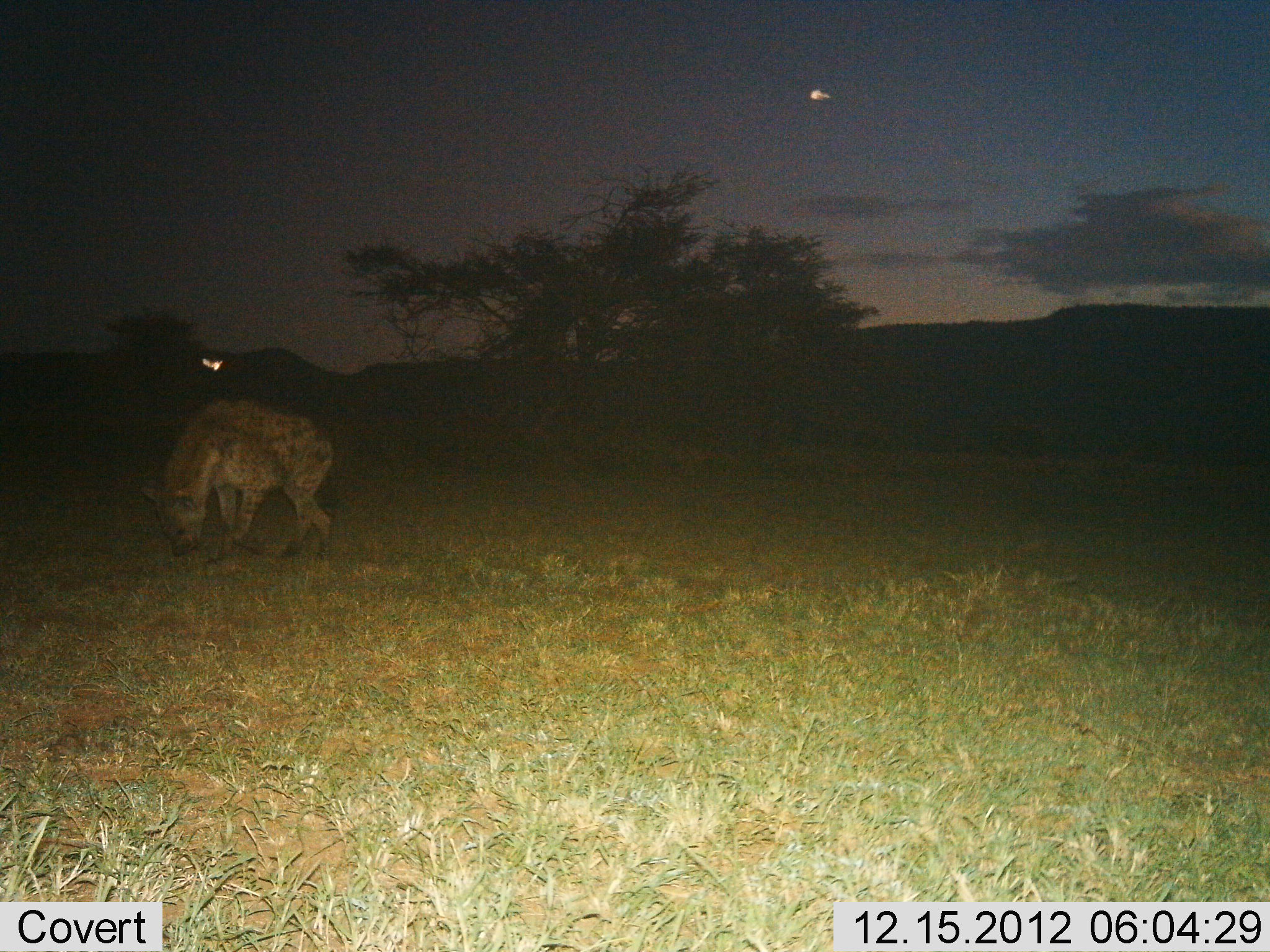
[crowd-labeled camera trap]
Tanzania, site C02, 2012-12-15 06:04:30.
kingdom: Animalia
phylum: Chordata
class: Mammalia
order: Carnivora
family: Hyaenidae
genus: Crocuta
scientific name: Crocuta crocuta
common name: spotted hyena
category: hyenaspotted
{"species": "hyenaspotted (spotted hyena) (Crocuta crocuta)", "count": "1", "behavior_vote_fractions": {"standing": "42%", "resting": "0%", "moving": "42%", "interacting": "8%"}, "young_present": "0%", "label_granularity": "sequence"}